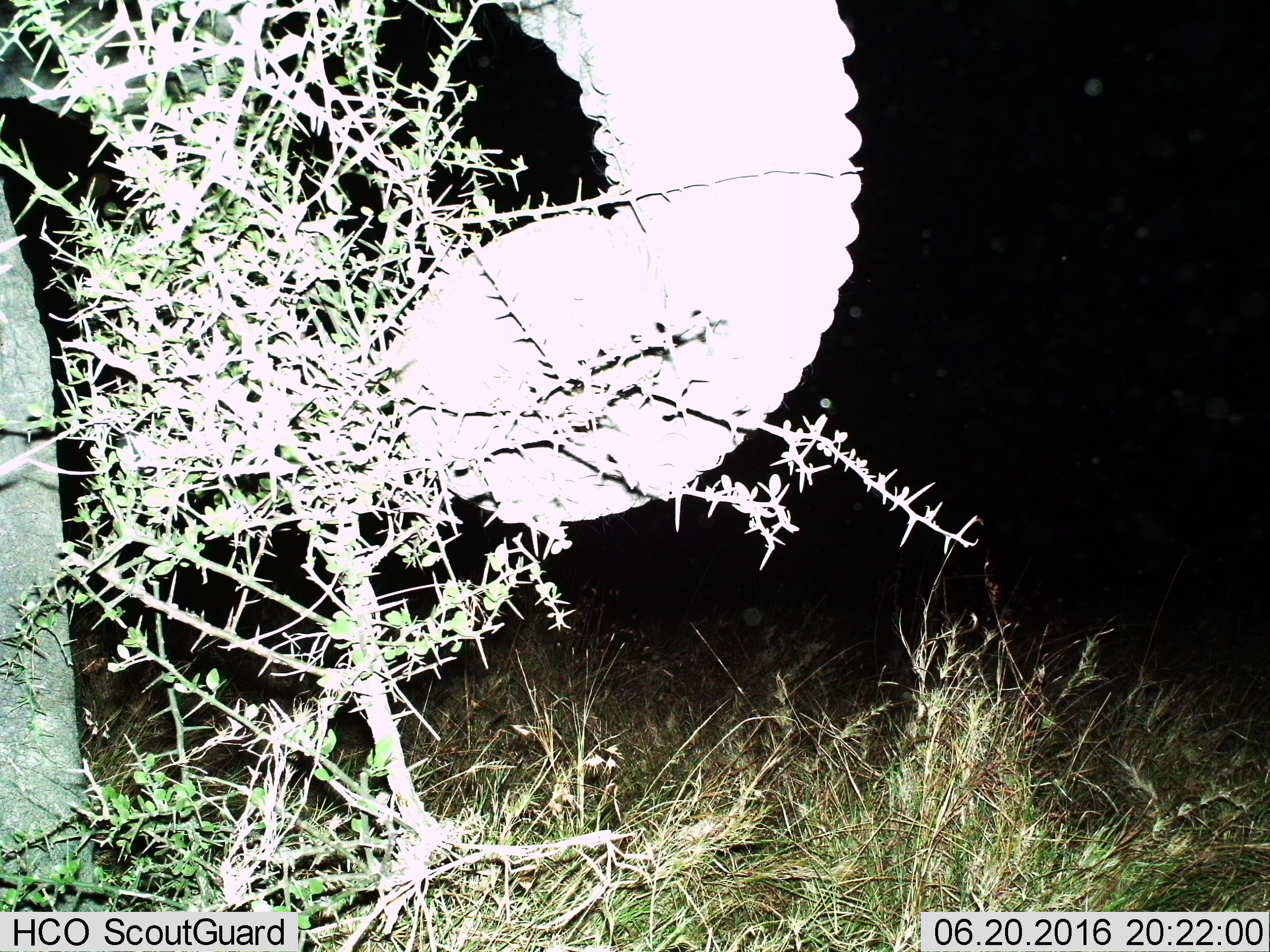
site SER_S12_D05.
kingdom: Animalia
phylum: Chordata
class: Mammalia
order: Proboscidea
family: Elephantidae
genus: Loxodonta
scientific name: Loxodonta africana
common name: african bush elephant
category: elephant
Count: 1.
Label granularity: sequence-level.